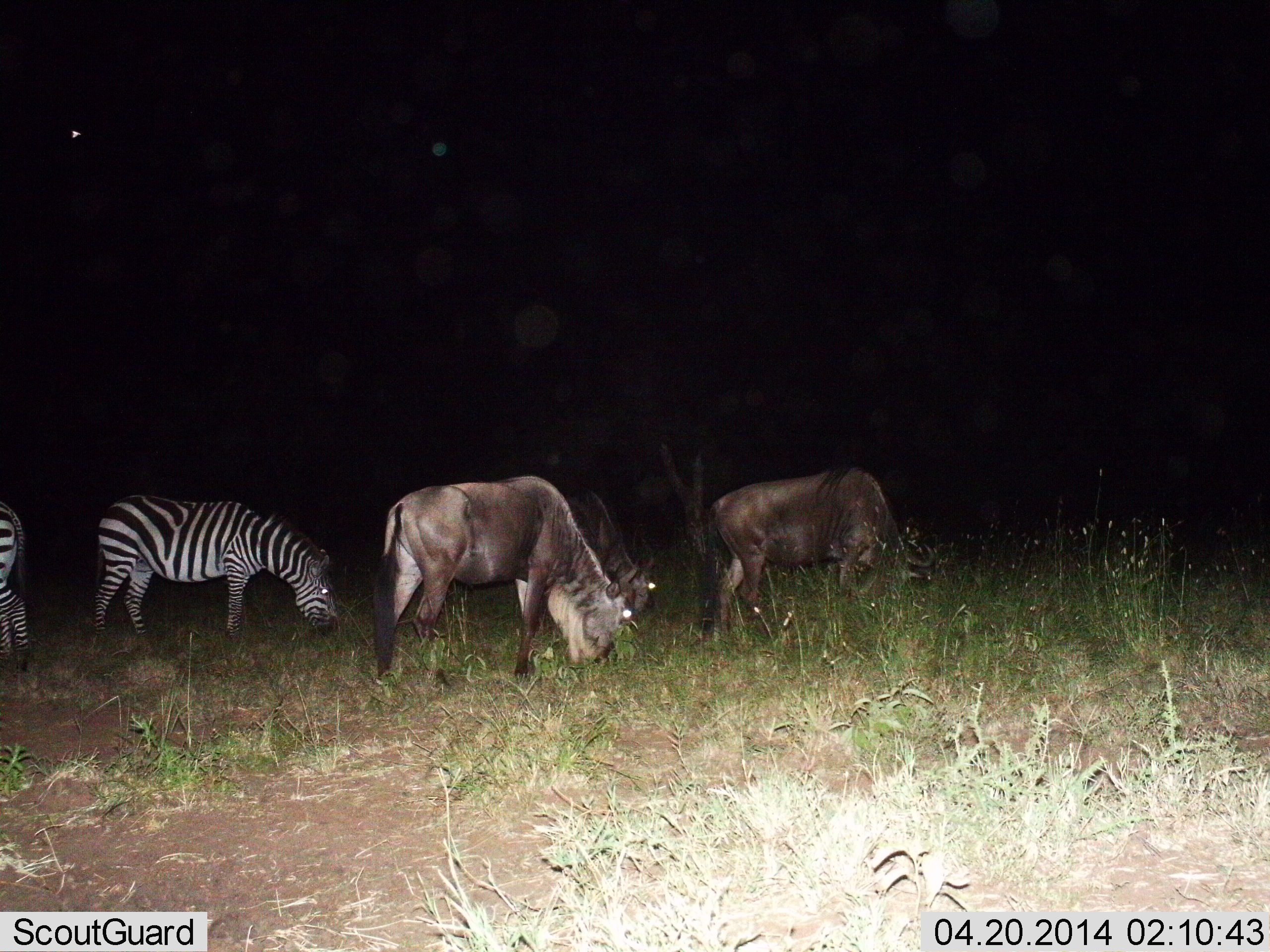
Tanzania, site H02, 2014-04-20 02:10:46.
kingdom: Animalia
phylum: Chordata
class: Mammalia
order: Artiodactyla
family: Bovidae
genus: Connochaetes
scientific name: Connochaetes taurinus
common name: blue wildebeest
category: wildebeest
Wildebeest (blue wildebeest) (Connochaetes taurinus), count 3. Behavior (volunteer vote fractions): standing 20%, resting 0%, moving 0%, interacting 0%. Young present (vote fraction): 0%. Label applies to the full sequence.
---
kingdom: Animalia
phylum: Chordata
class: Mammalia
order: Perissodactyla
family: Equidae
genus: Equus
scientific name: Equus quagga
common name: plains zebra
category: zebra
Zebra (plains zebra) (Equus quagga), count 2. Behavior (volunteer vote fractions): standing 36%, resting 0%, moving 0%, interacting 0%. Young present (vote fraction): 0%. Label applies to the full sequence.